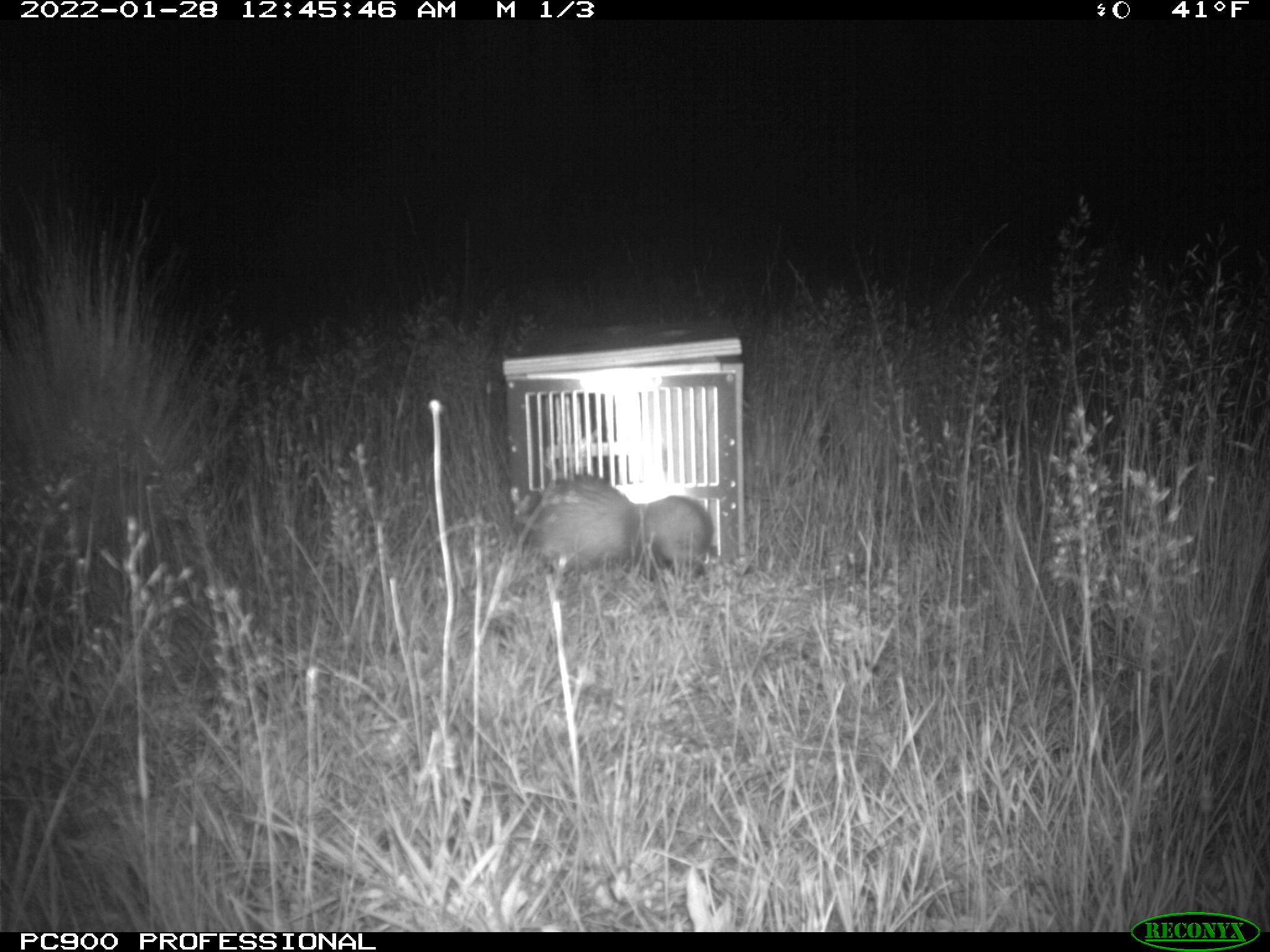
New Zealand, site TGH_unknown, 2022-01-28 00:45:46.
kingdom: Animalia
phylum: Chordata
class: Mammalia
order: Carnivora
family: Mustelidae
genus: Mustela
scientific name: Mustela furo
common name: ferret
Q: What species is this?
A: Ferret (Mustela furo).